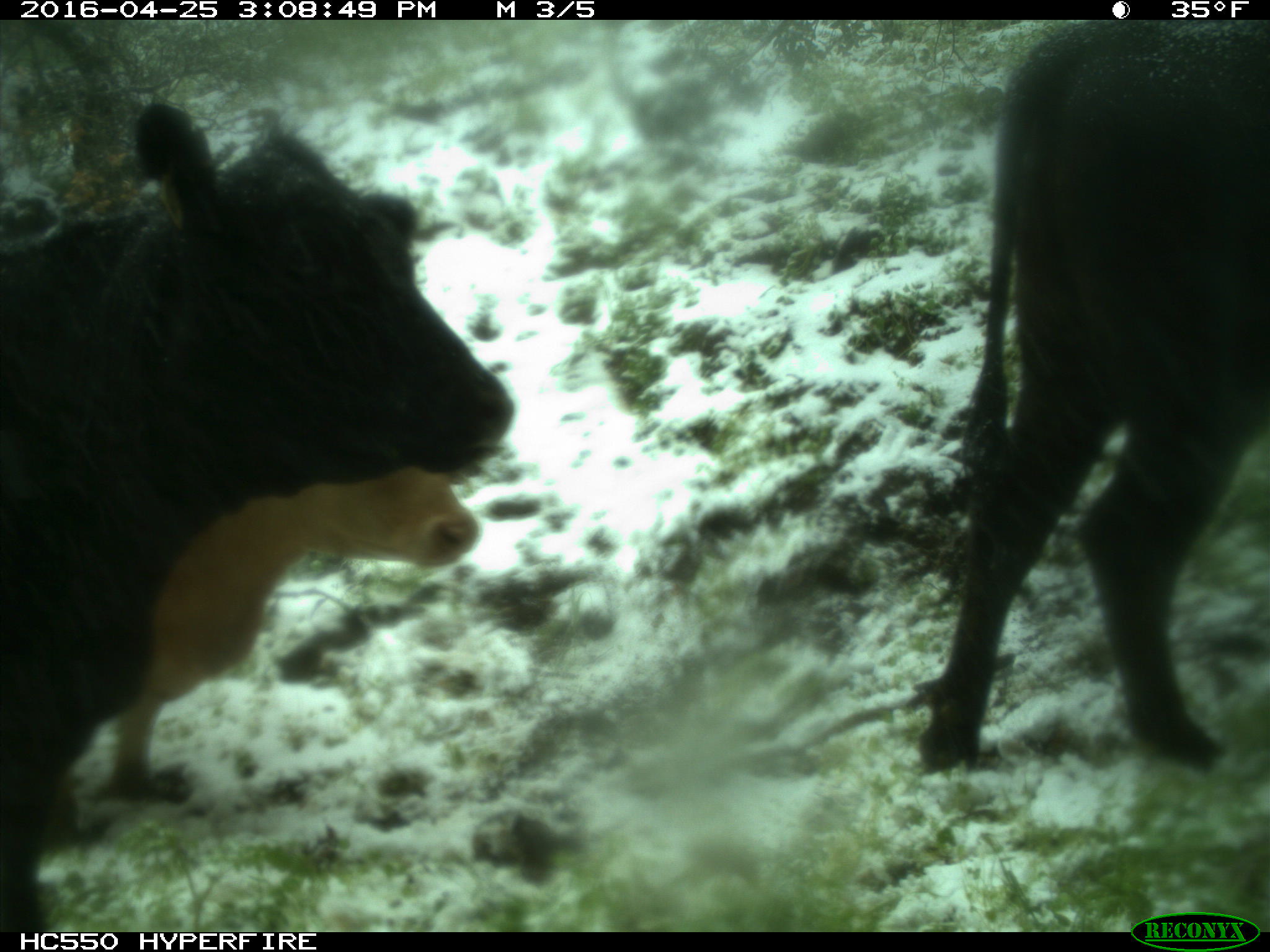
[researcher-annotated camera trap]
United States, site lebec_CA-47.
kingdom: Animalia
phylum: Chordata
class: Mammalia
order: Artiodactyla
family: Bovidae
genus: Bos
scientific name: Bos taurus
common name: domestic cow